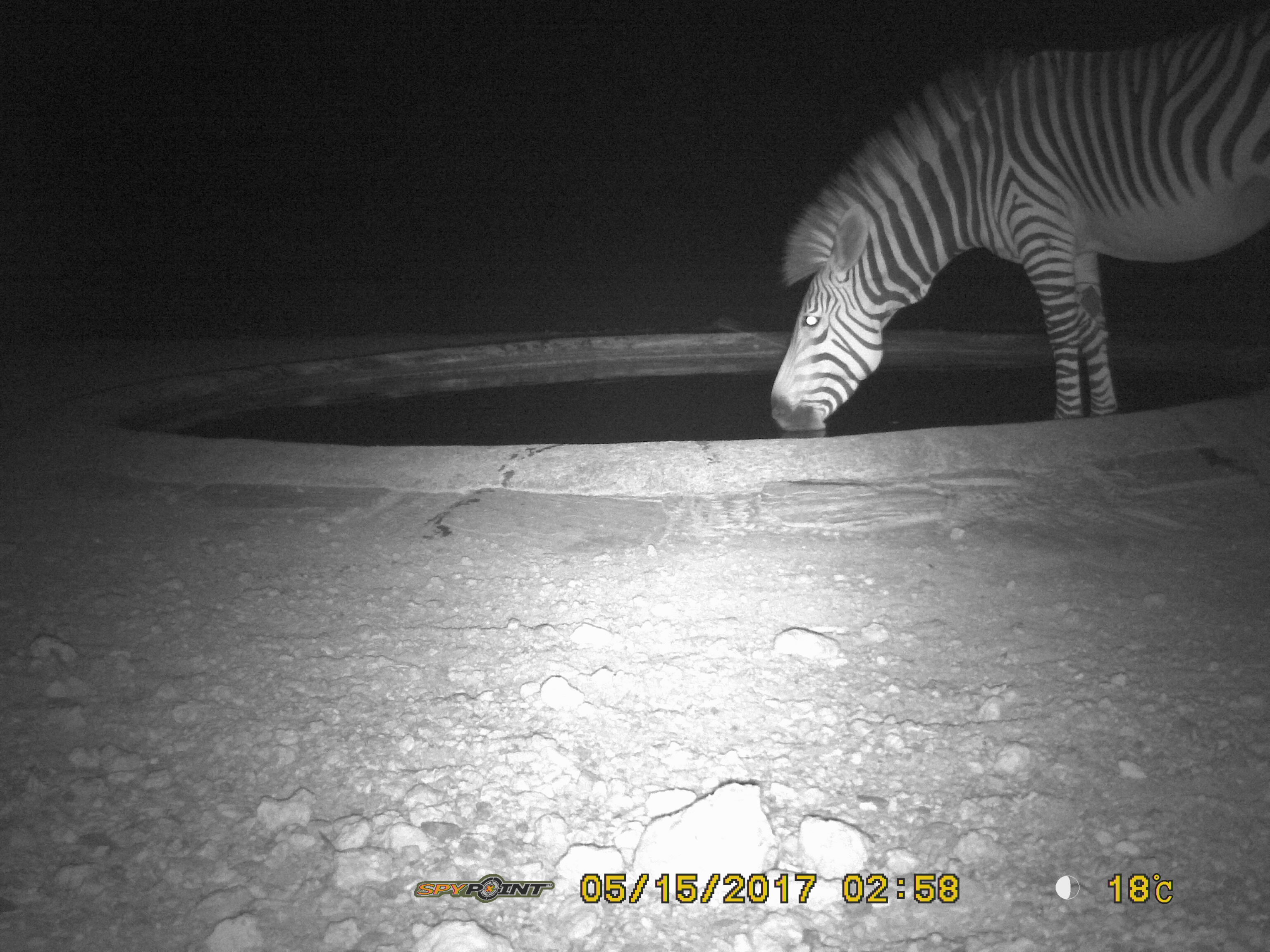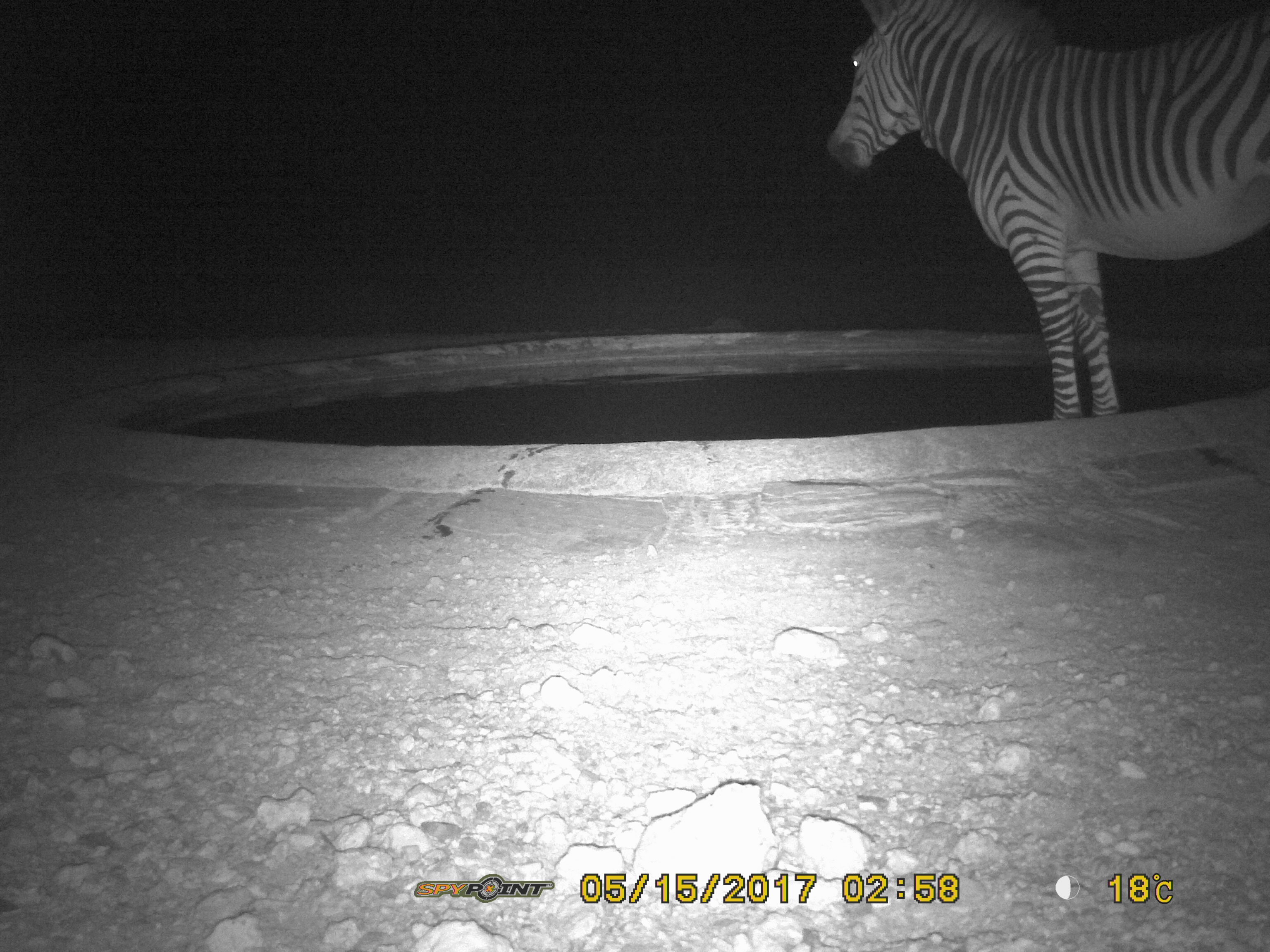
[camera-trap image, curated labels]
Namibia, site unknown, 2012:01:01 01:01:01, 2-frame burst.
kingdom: Animalia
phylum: Chordata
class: Mammalia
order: Perissodactyla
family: Equidae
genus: Equus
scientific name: Equus zebra hartmannae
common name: hartmann's mountain zebra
Equus zebra hartmannae (hartmann's mountain zebra).